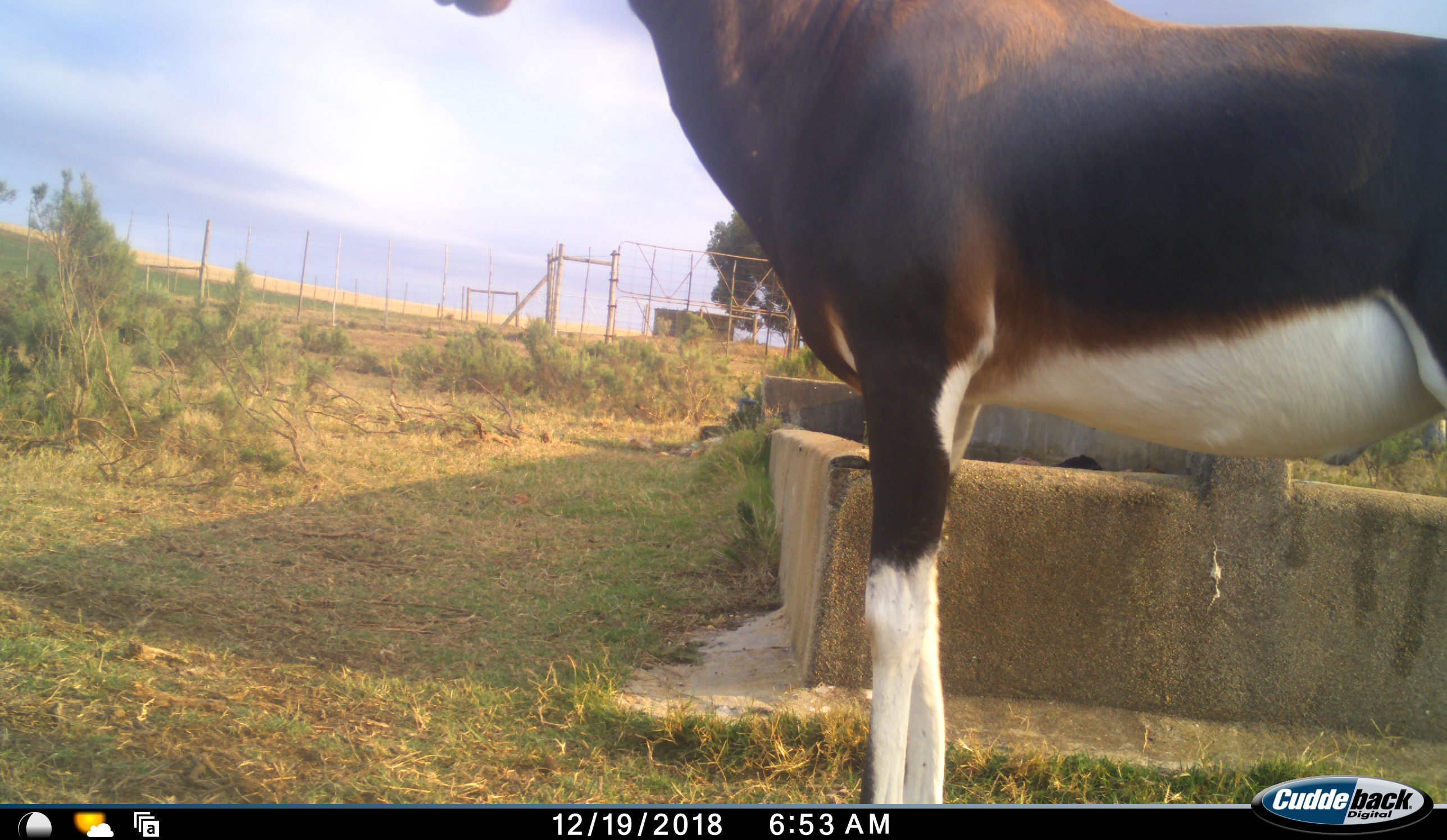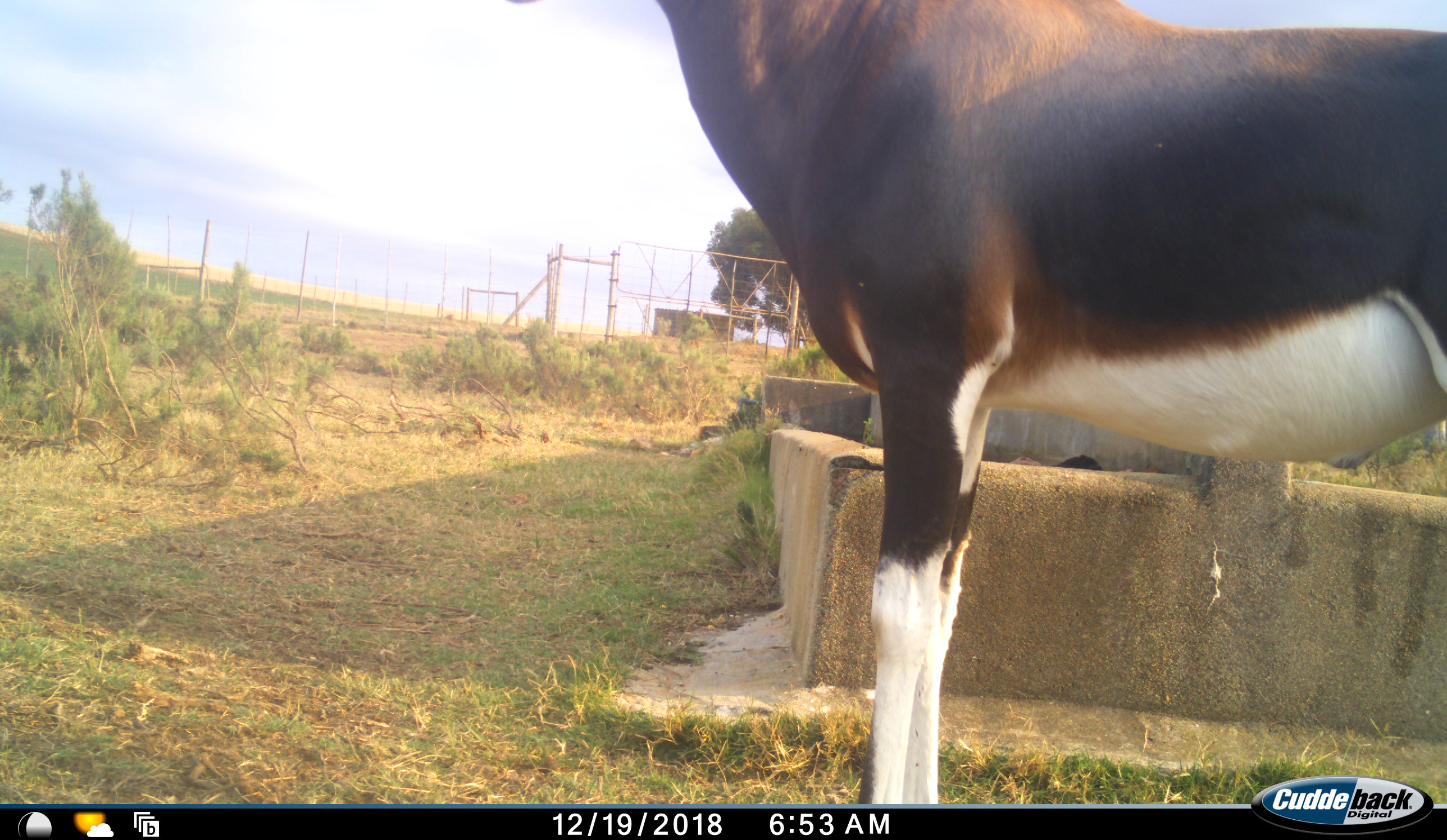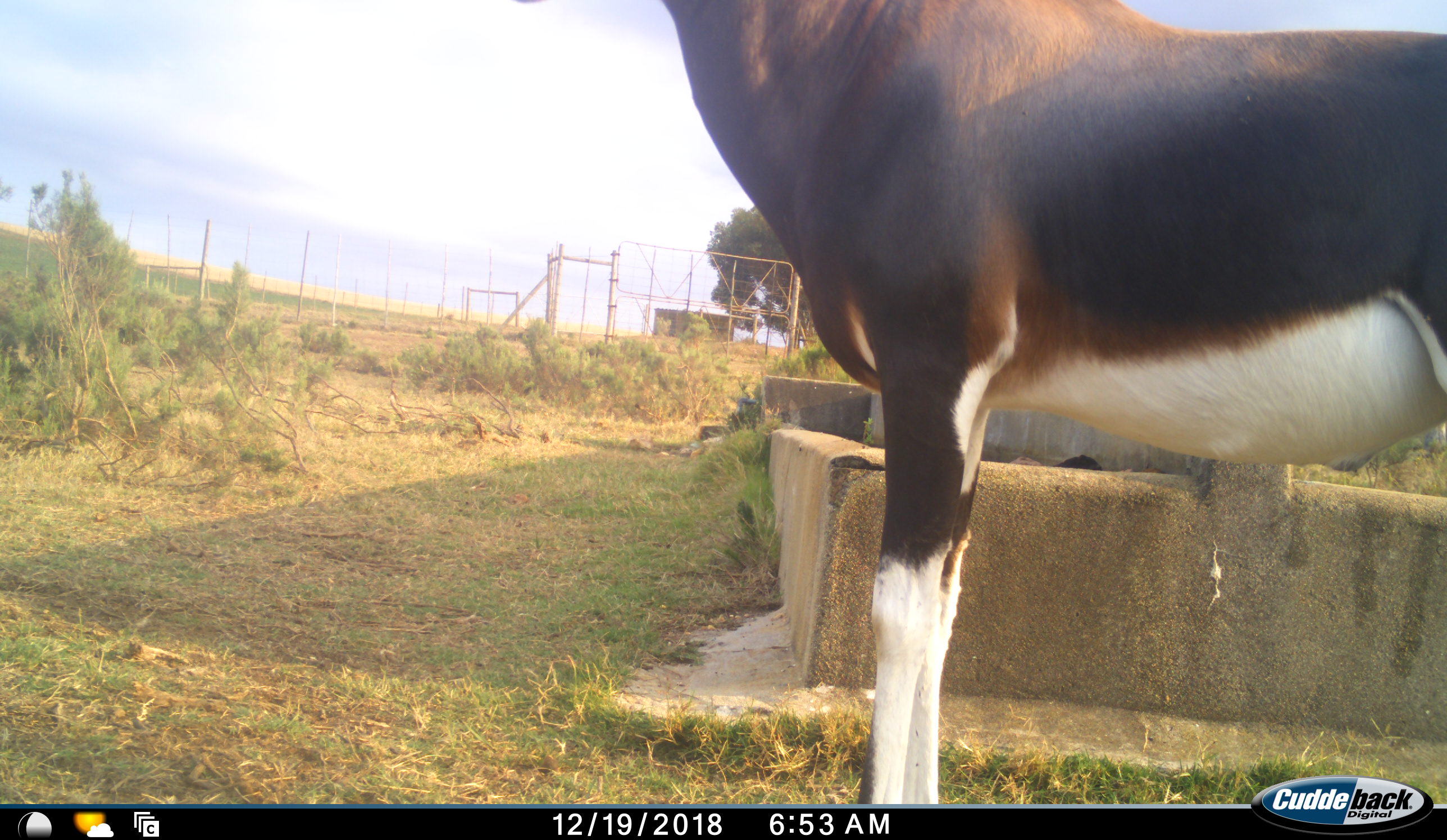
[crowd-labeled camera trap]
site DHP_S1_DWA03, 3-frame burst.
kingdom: Animalia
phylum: Chordata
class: Mammalia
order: Artiodactyla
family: Bovidae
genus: Damaliscus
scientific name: Damaliscus pygargus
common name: bontebok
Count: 1.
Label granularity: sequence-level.